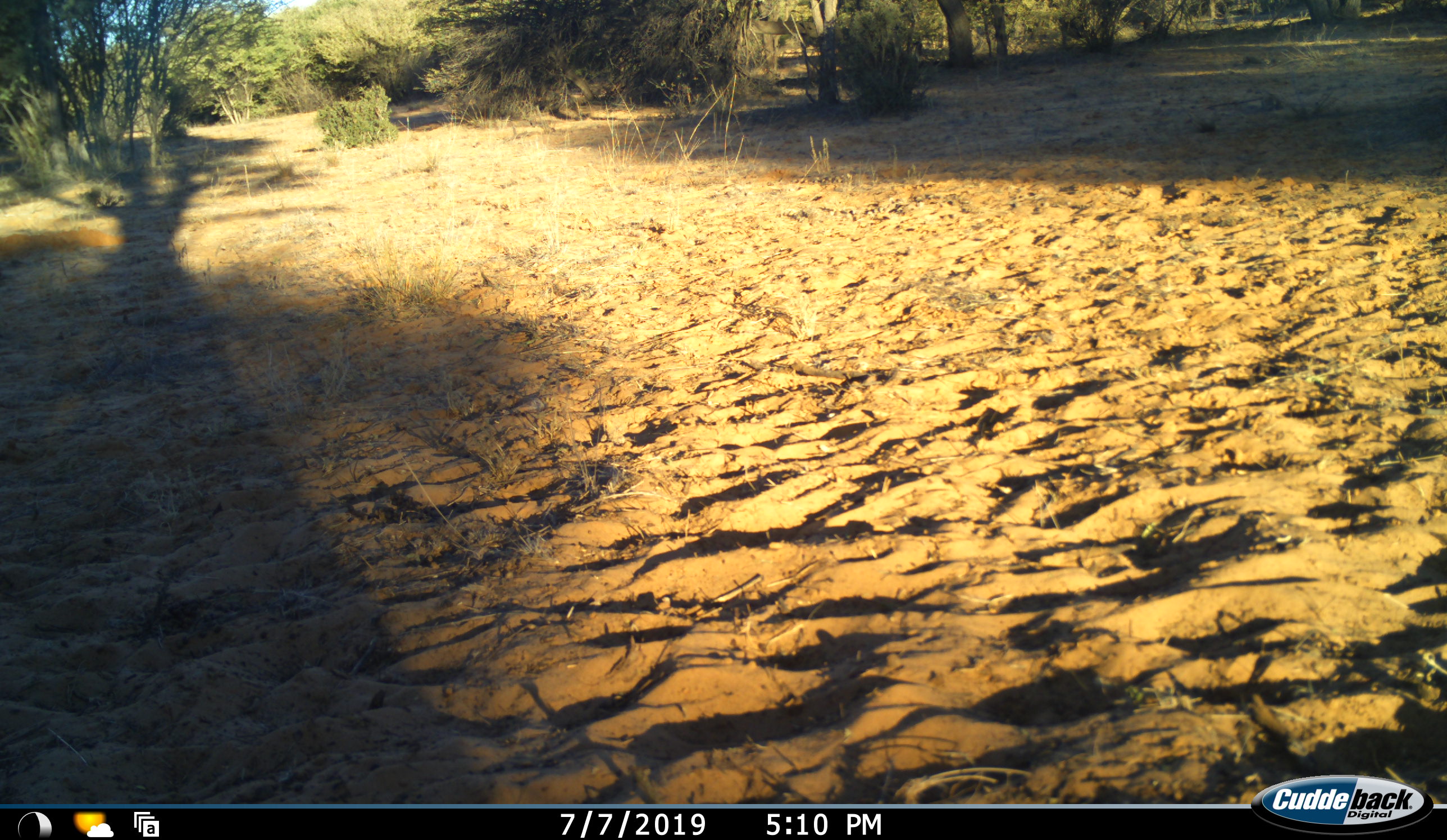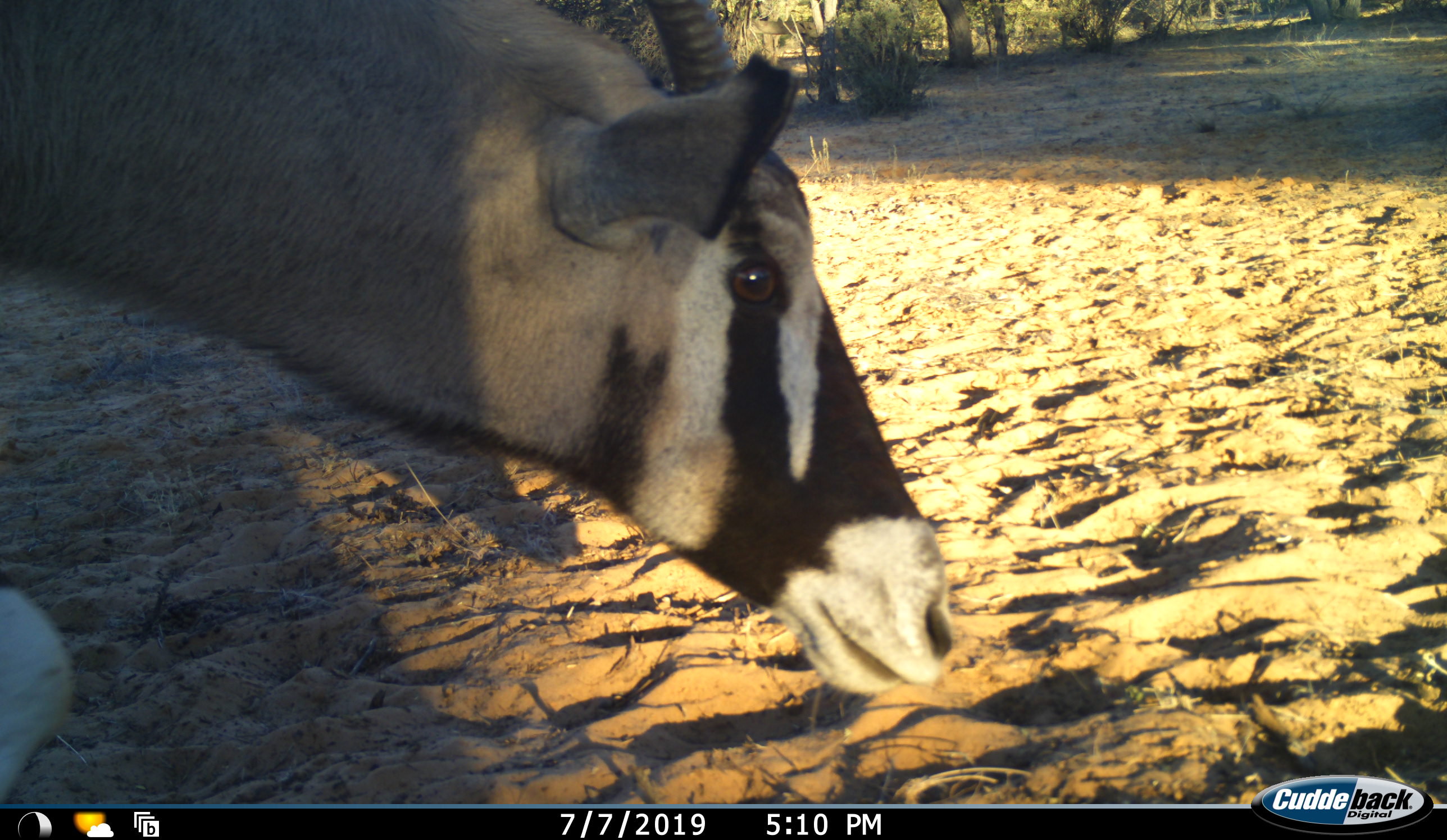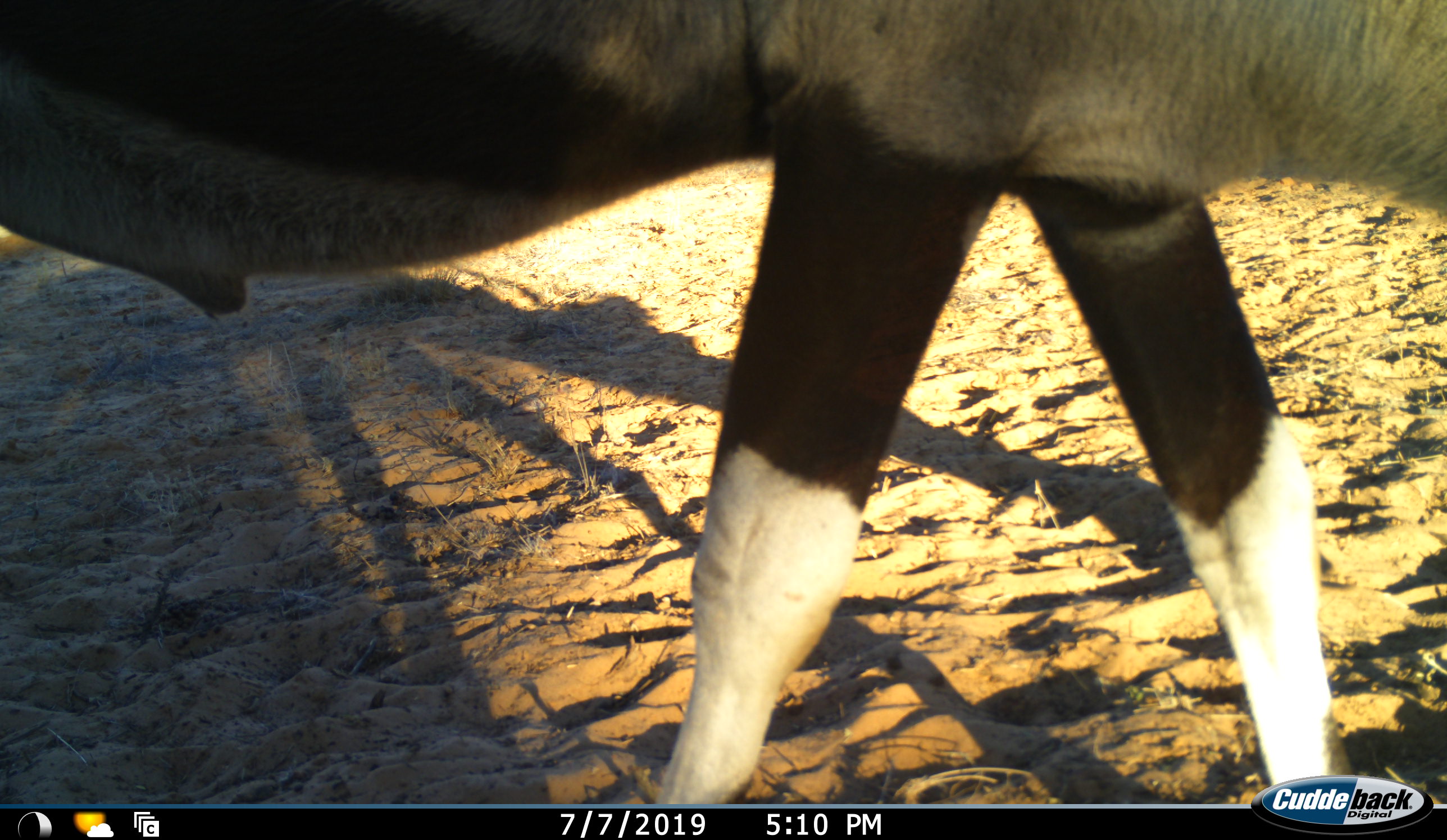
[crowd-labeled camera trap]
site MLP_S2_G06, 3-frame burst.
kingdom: Animalia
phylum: Chordata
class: Mammalia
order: Artiodactyla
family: Bovidae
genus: Oryx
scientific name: Oryx gazella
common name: gemsbok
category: oryx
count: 1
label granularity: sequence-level